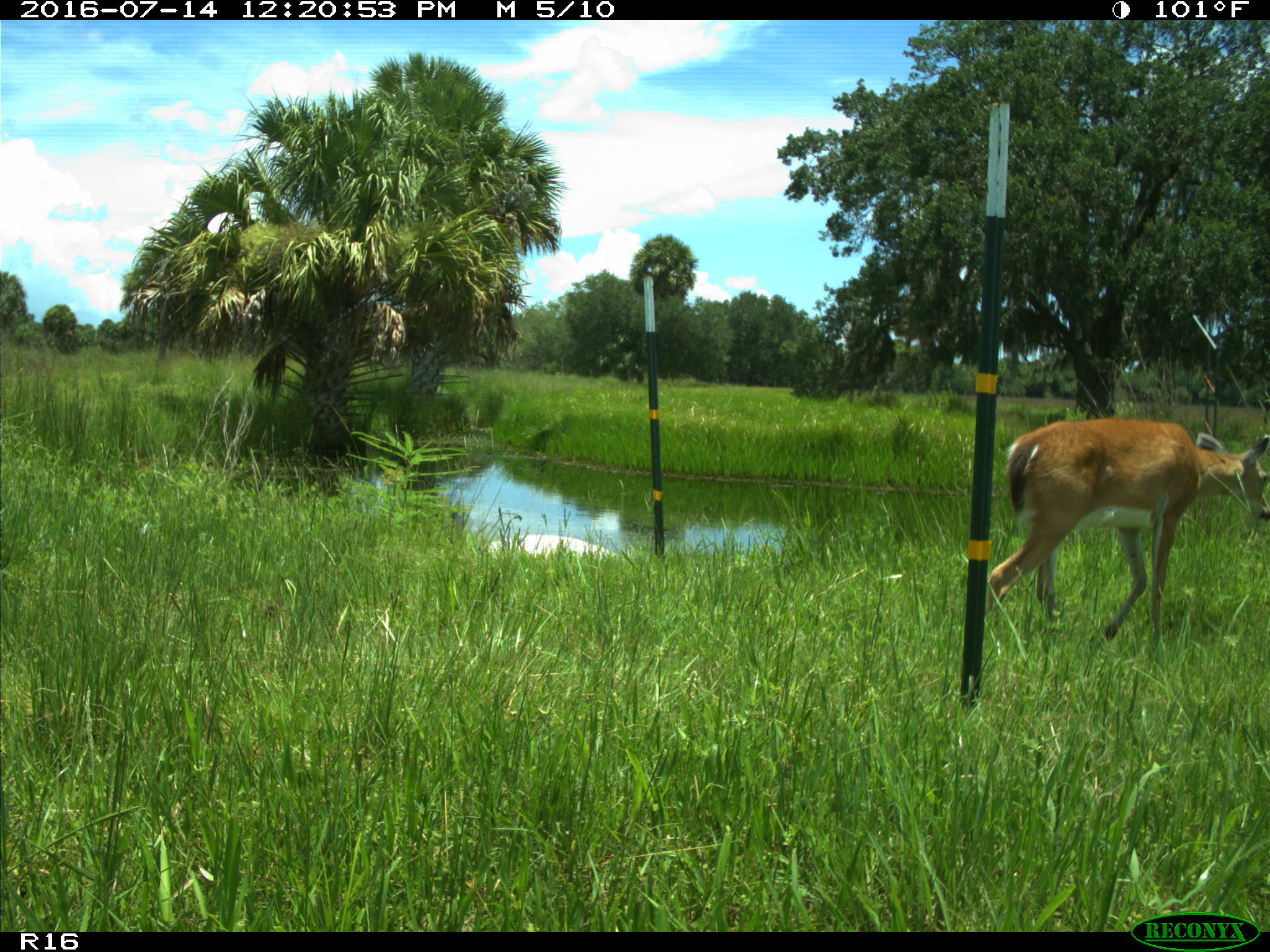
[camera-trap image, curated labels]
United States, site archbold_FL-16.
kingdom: Animalia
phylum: Chordata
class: Mammalia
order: Artiodactyla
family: Cervidae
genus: Odocoileus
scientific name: Odocoileus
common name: deer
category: unidentified deer